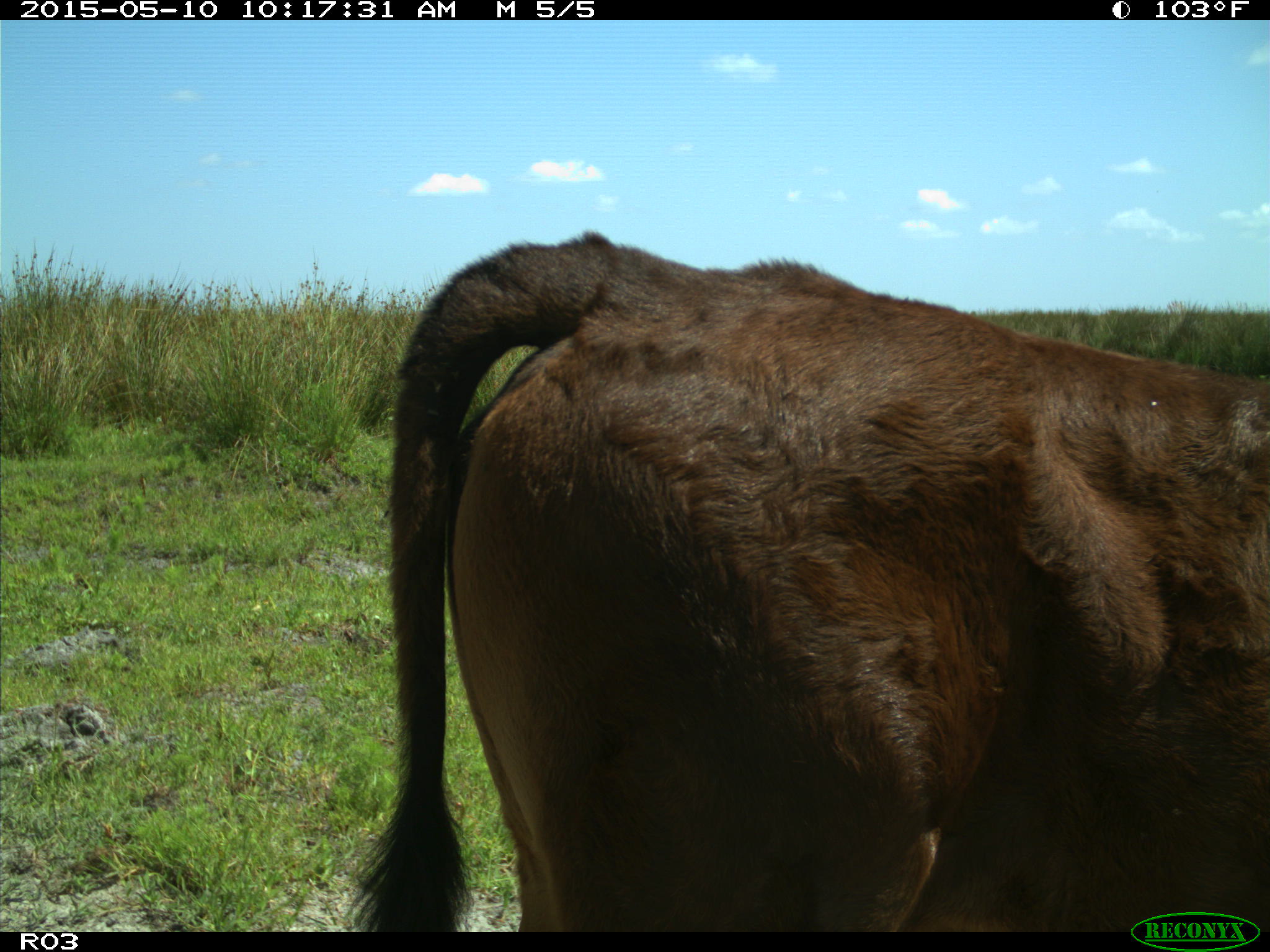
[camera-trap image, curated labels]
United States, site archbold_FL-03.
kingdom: Animalia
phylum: Chordata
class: Mammalia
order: Artiodactyla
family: Bovidae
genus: Bos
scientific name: Bos taurus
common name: domestic cow